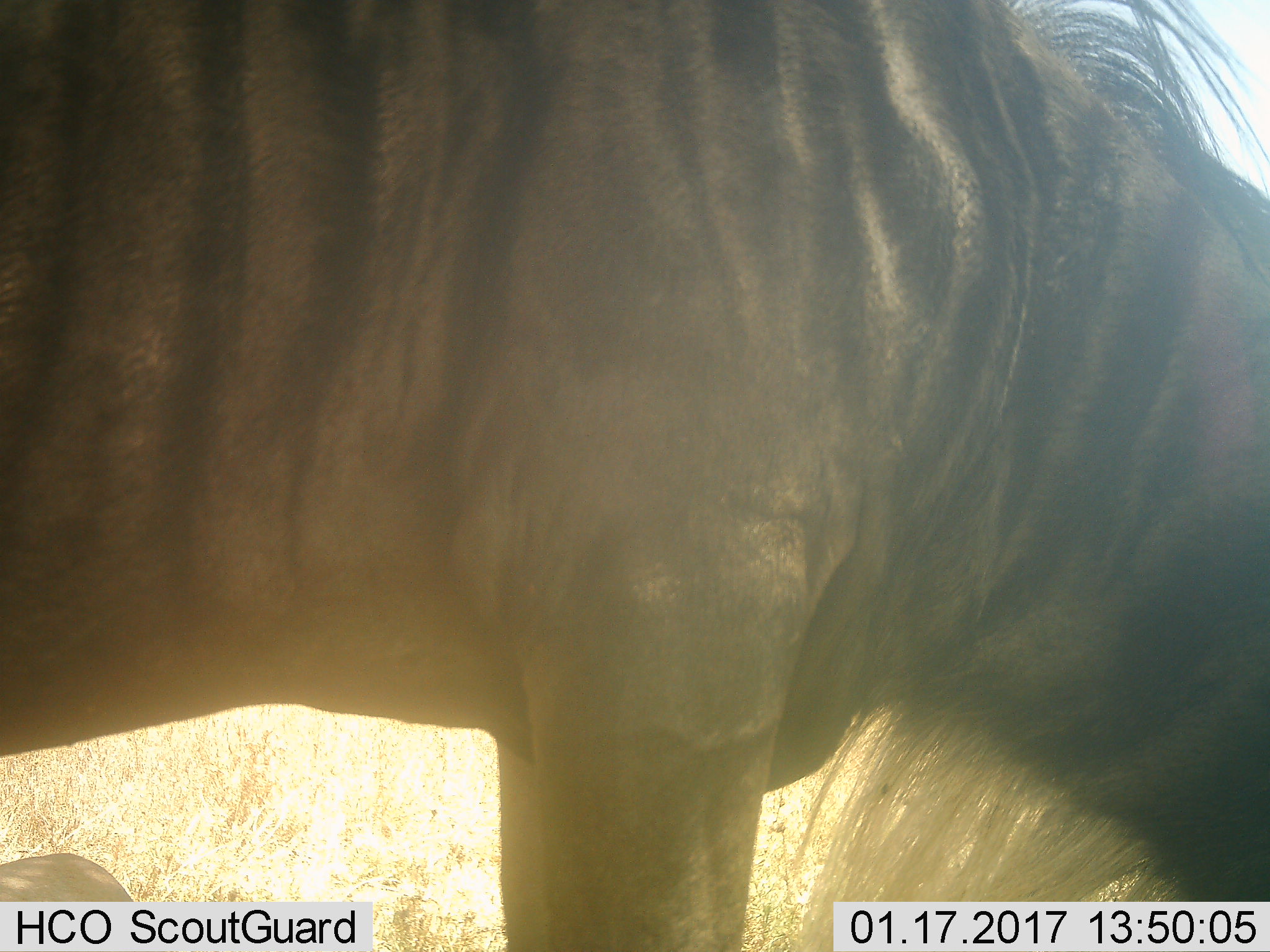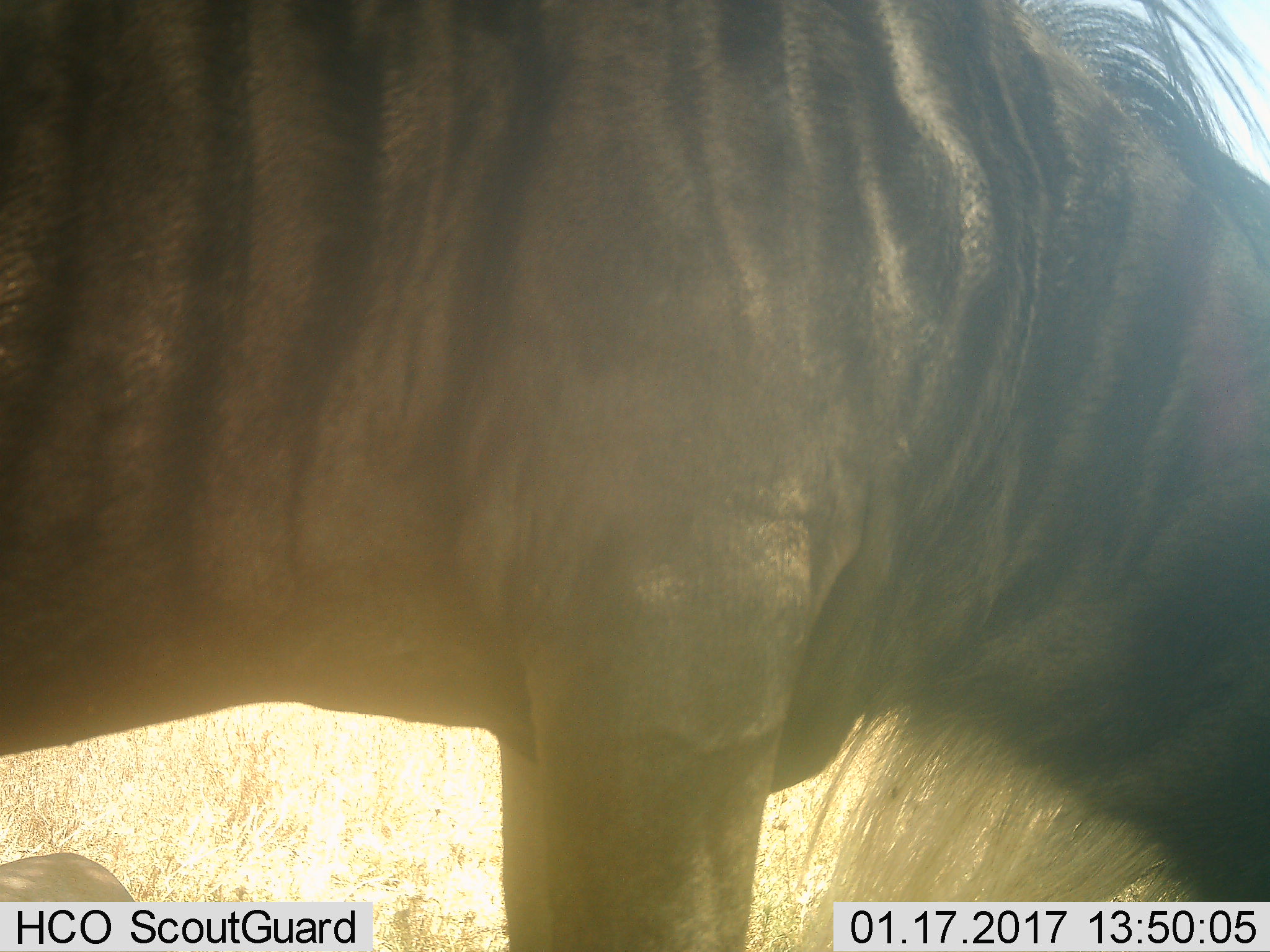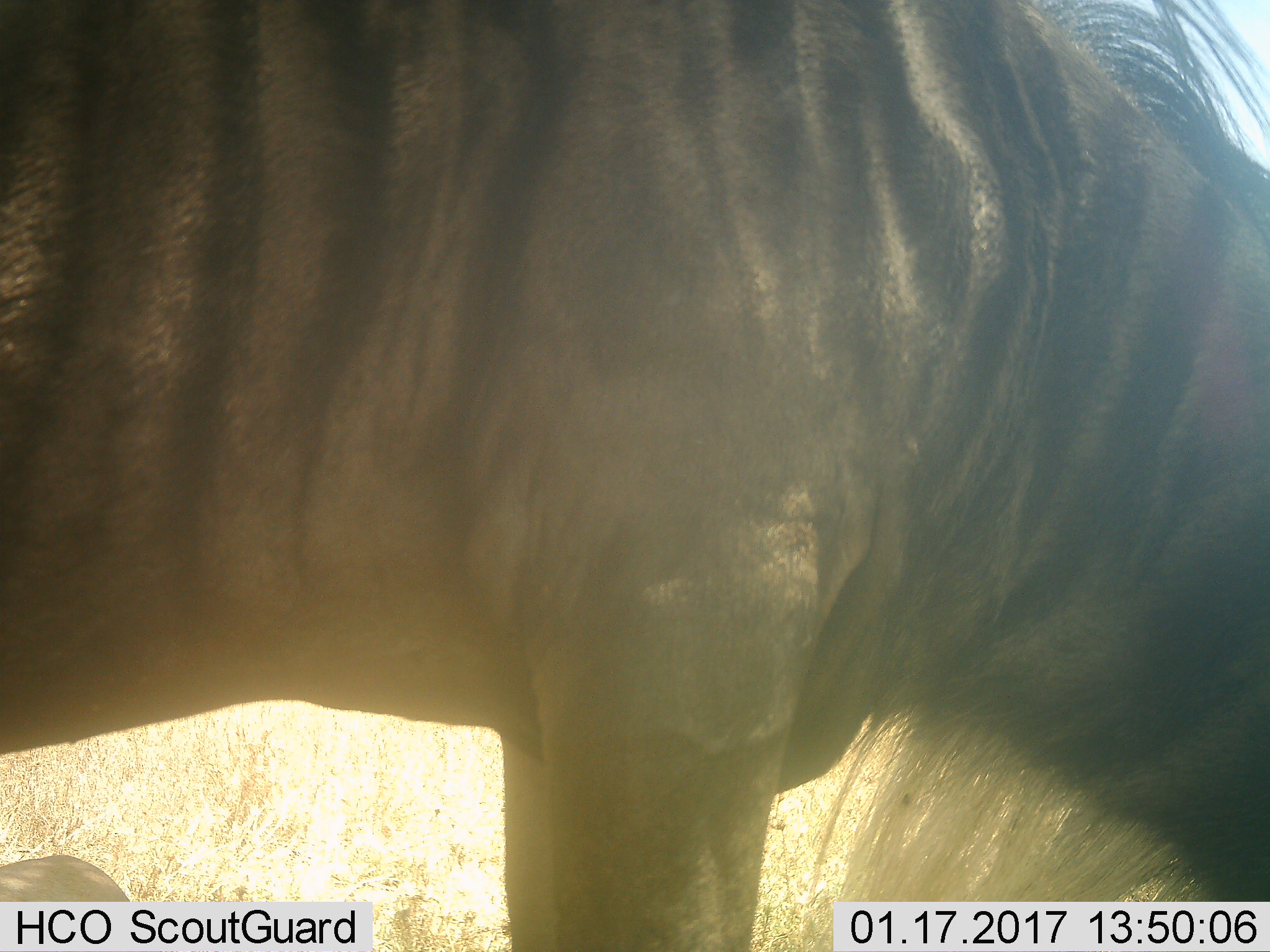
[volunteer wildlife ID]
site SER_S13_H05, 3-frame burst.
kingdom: Animalia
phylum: Chordata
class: Mammalia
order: Artiodactyla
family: Bovidae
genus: Connochaetes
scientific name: Connochaetes taurinus taurinus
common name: blue wildebeest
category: wildebeestblue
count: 2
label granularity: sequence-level